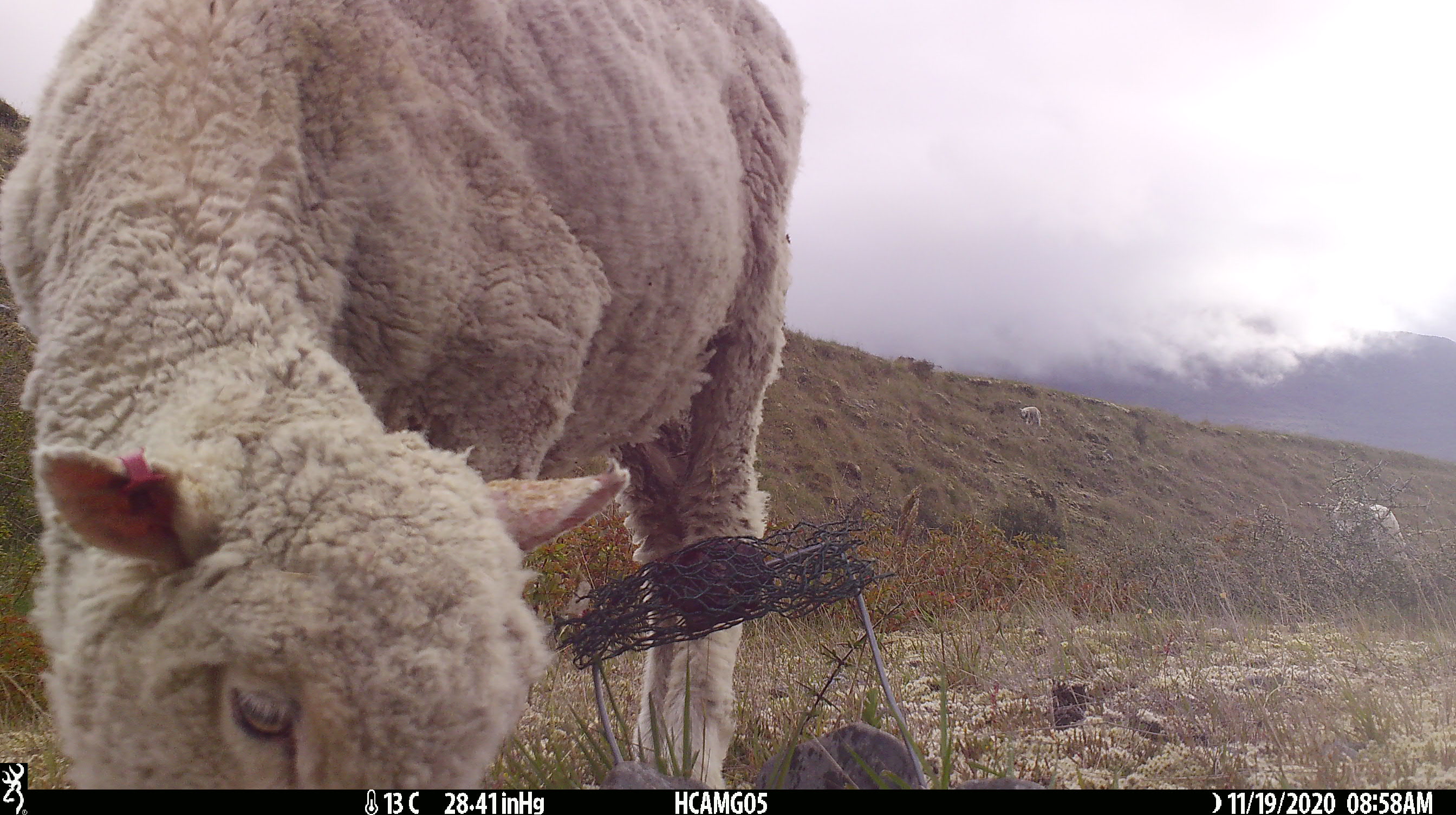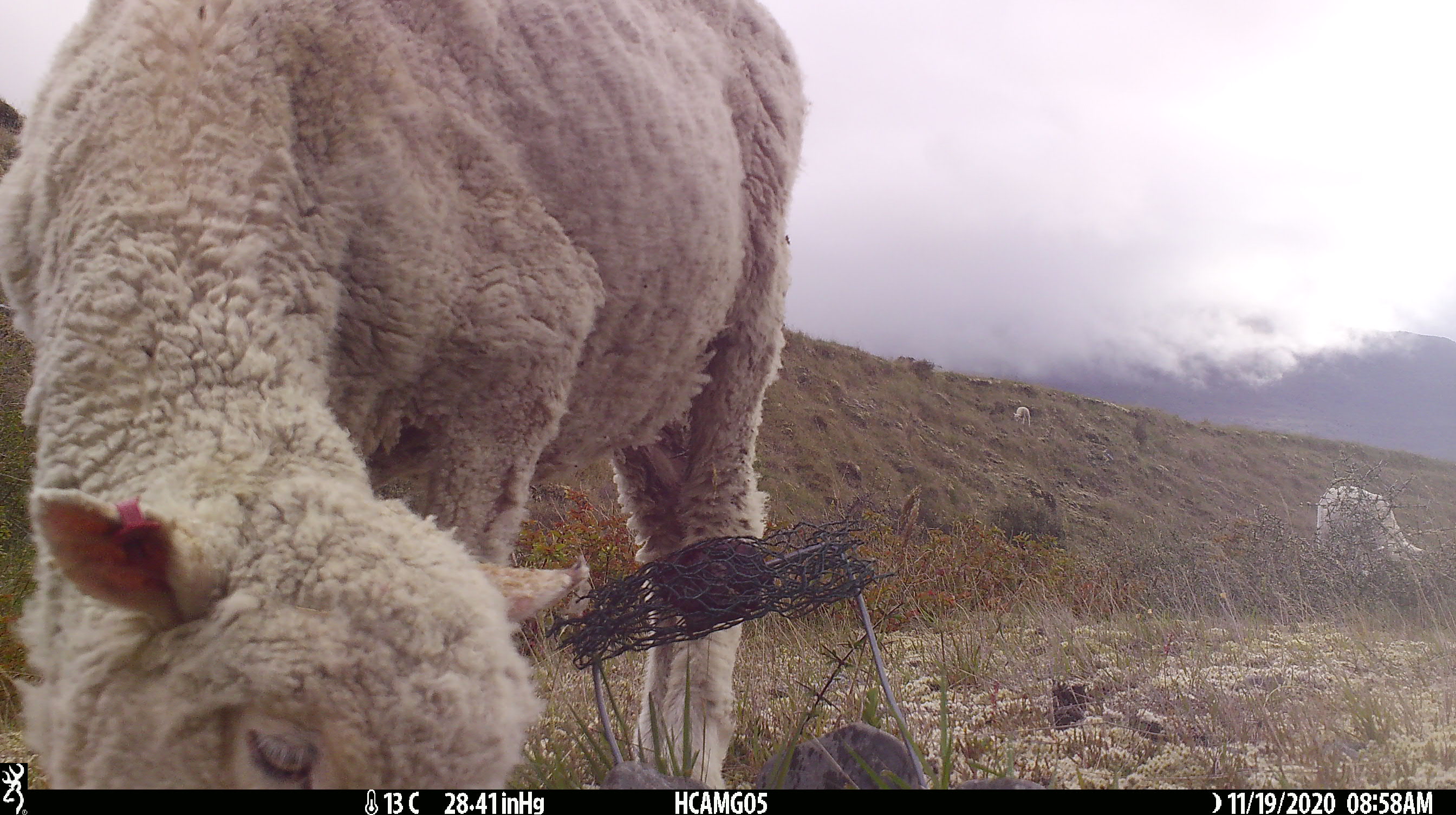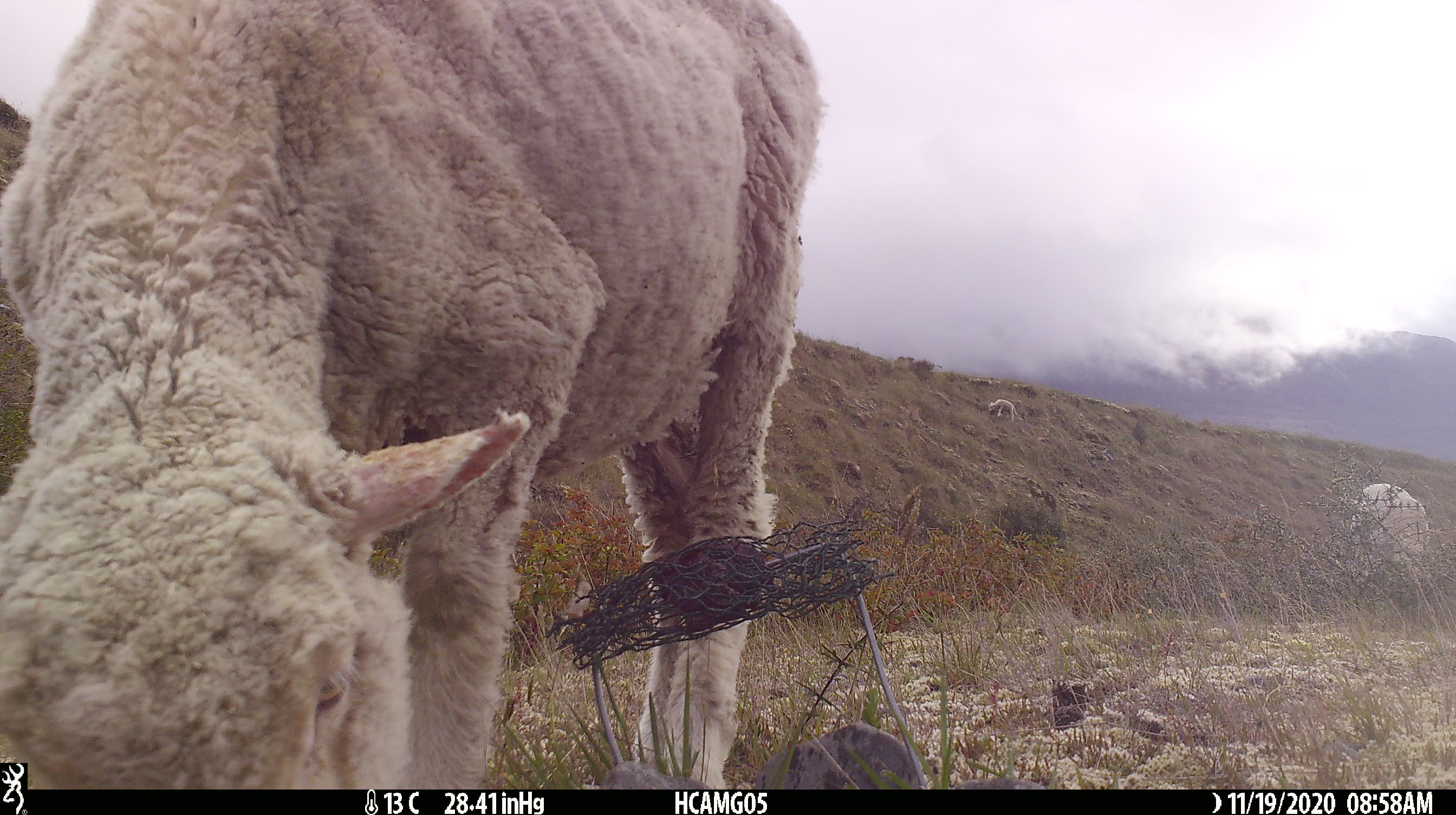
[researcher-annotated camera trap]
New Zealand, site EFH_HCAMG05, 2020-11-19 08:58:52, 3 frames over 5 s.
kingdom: Animalia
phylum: Chordata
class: Mammalia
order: Artiodactyla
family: Bovidae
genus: Ovis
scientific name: Ovis aries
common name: domestic sheep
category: sheep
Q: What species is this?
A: Sheep (domestic sheep) (Ovis aries).